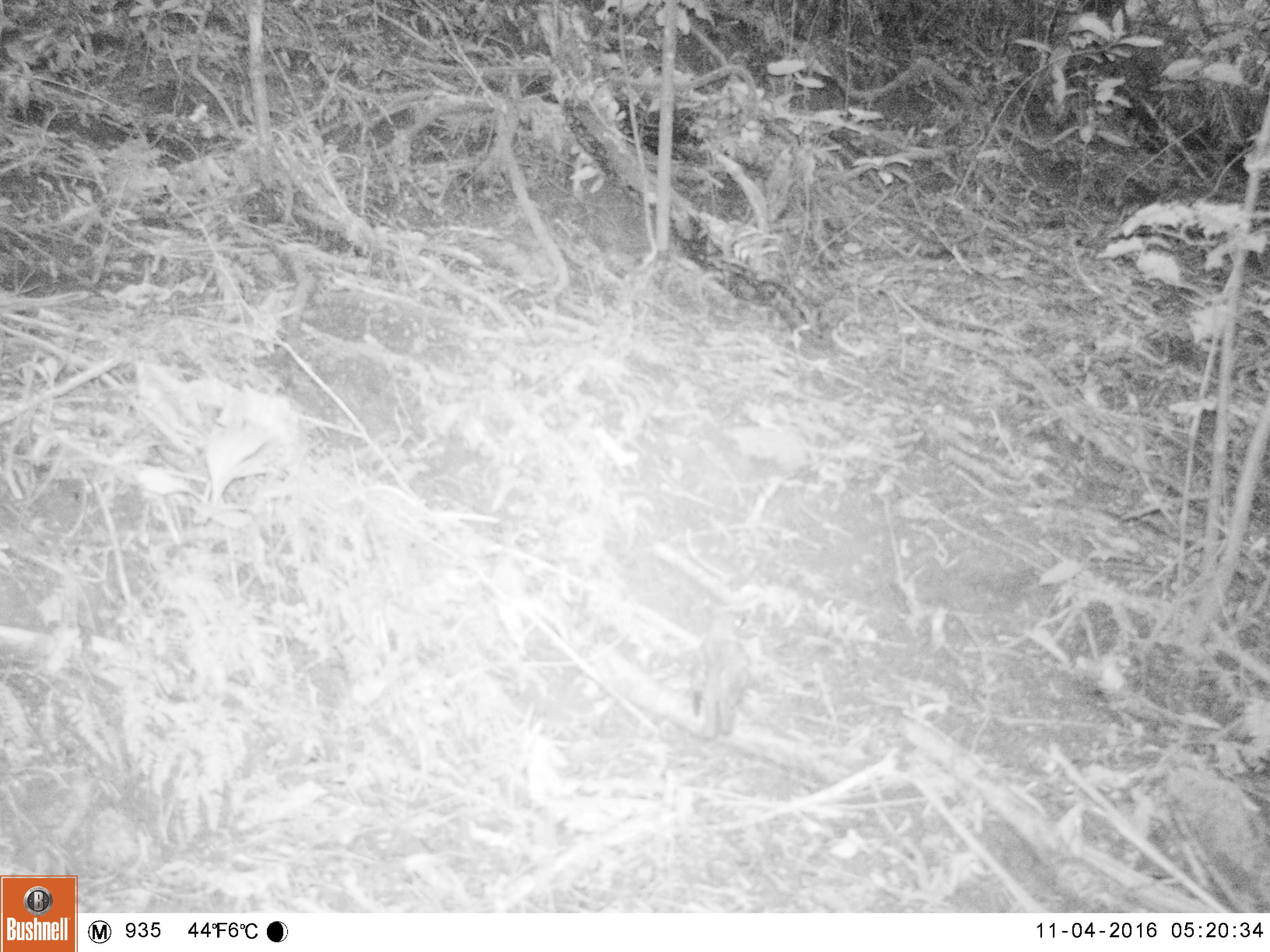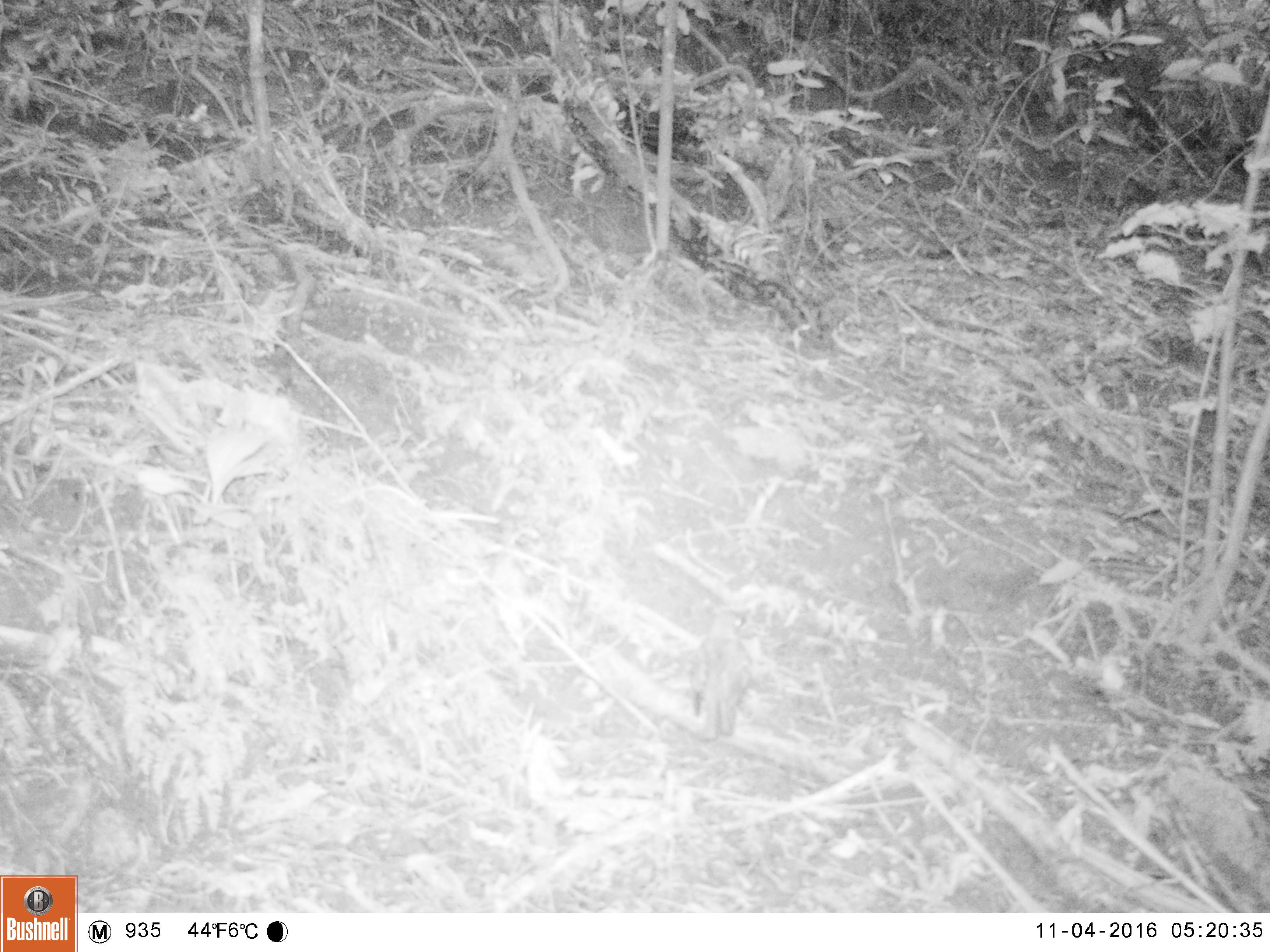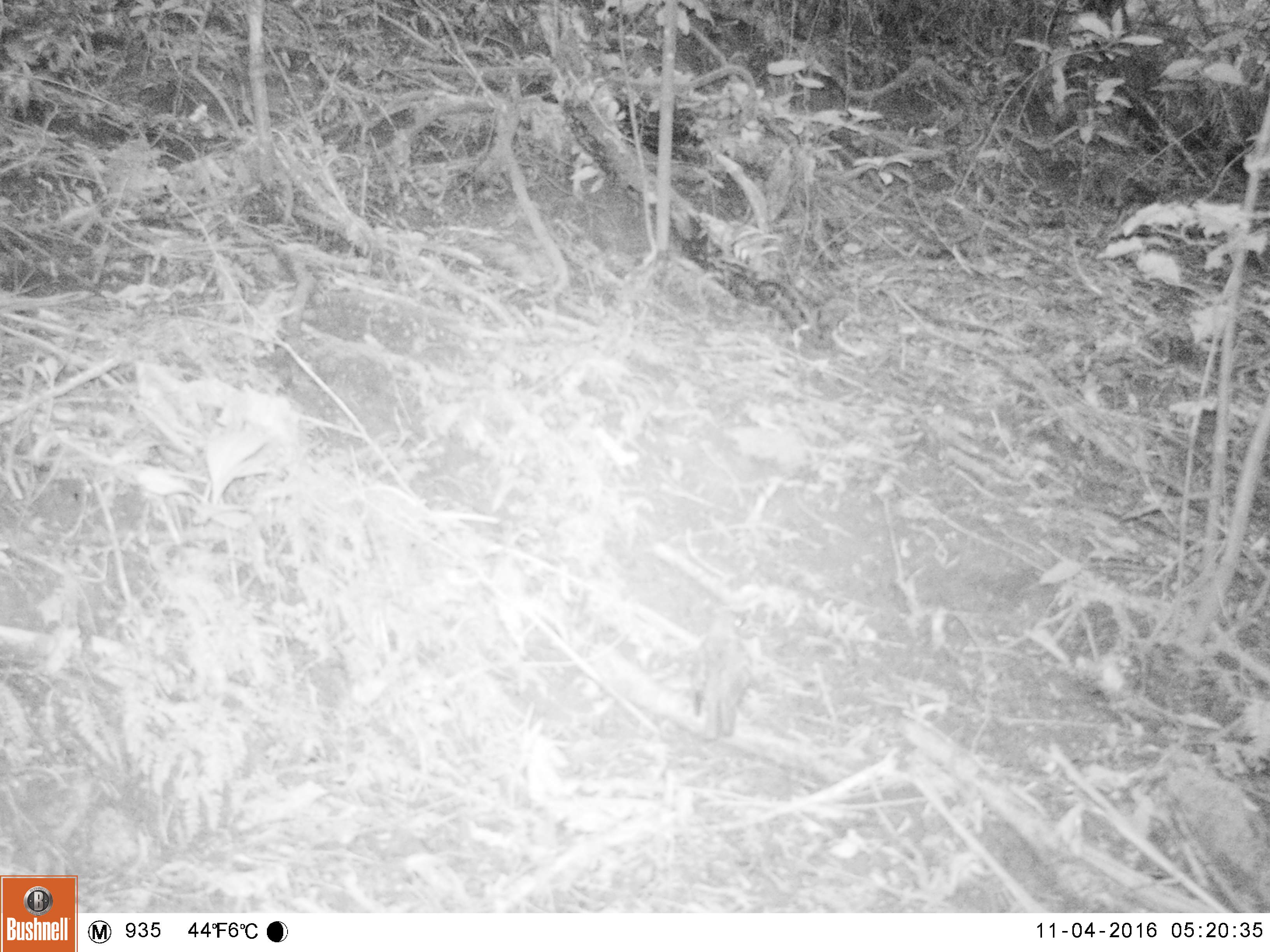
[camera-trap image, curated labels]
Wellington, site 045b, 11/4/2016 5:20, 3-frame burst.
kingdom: Animalia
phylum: Chordata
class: Aves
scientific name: Aves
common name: bird